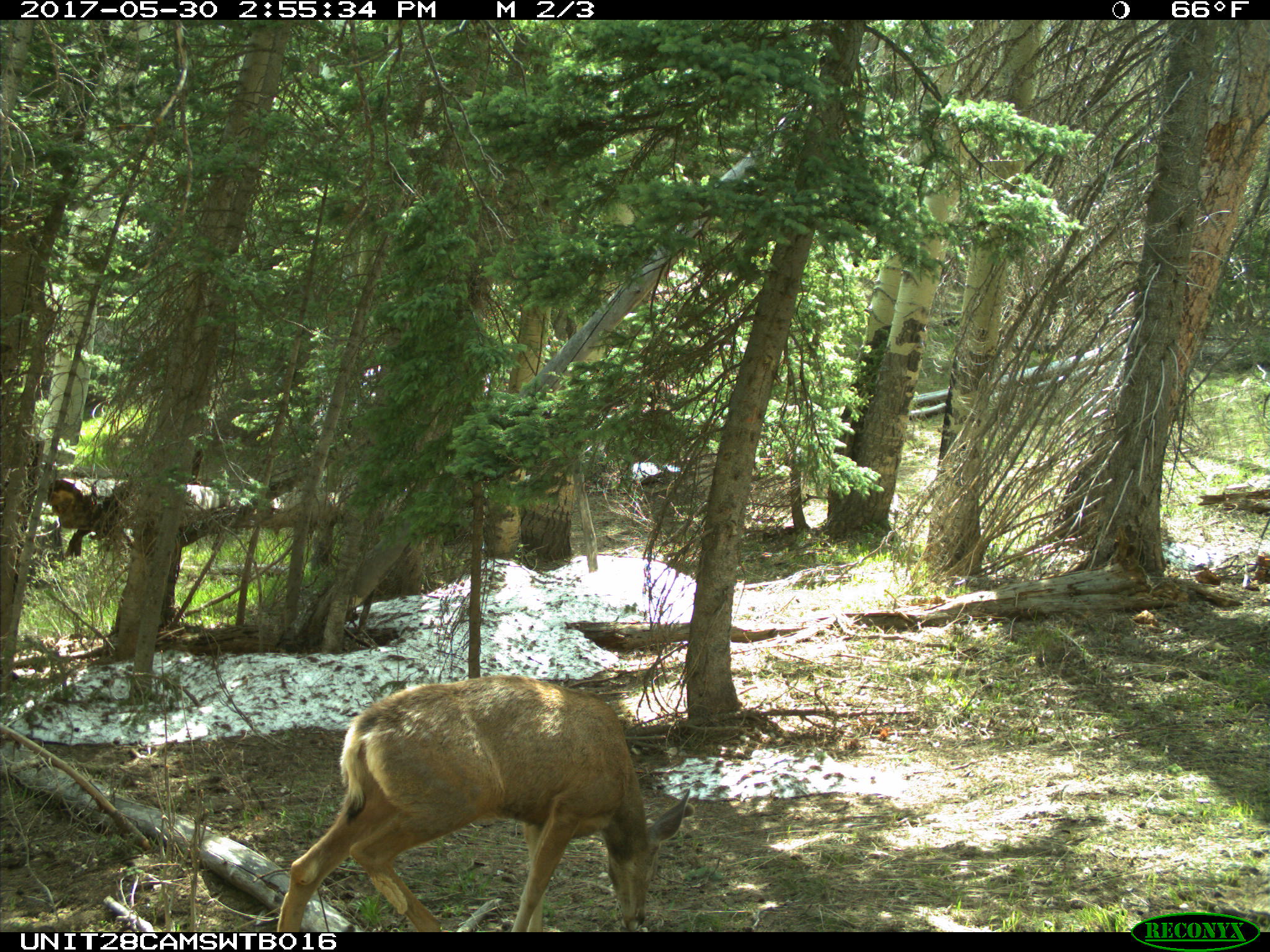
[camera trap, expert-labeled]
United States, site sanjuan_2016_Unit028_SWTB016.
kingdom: Animalia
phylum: Chordata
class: Mammalia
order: Artiodactyla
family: Cervidae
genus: Odocoileus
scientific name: Odocoileus hemionus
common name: mule deer